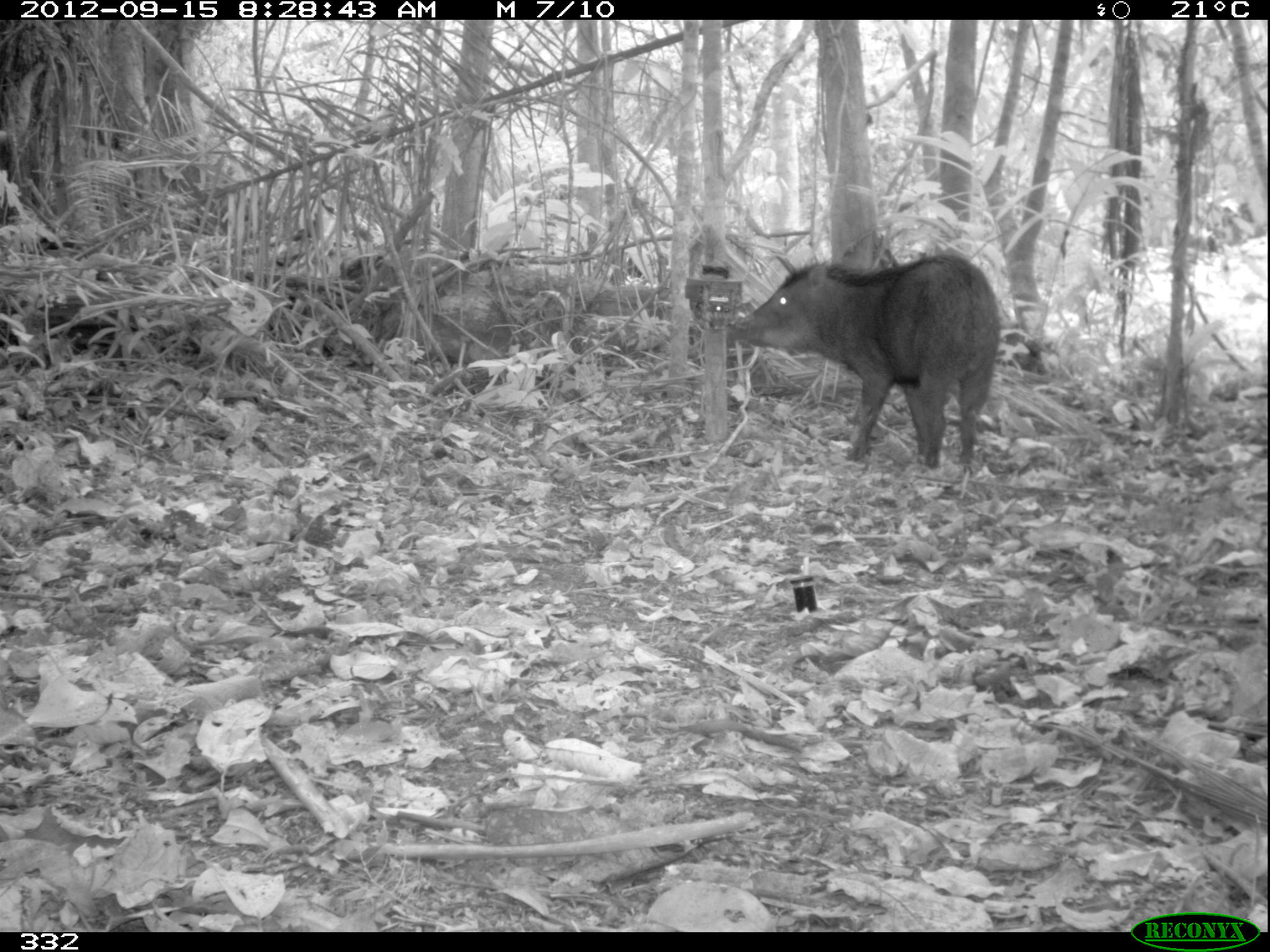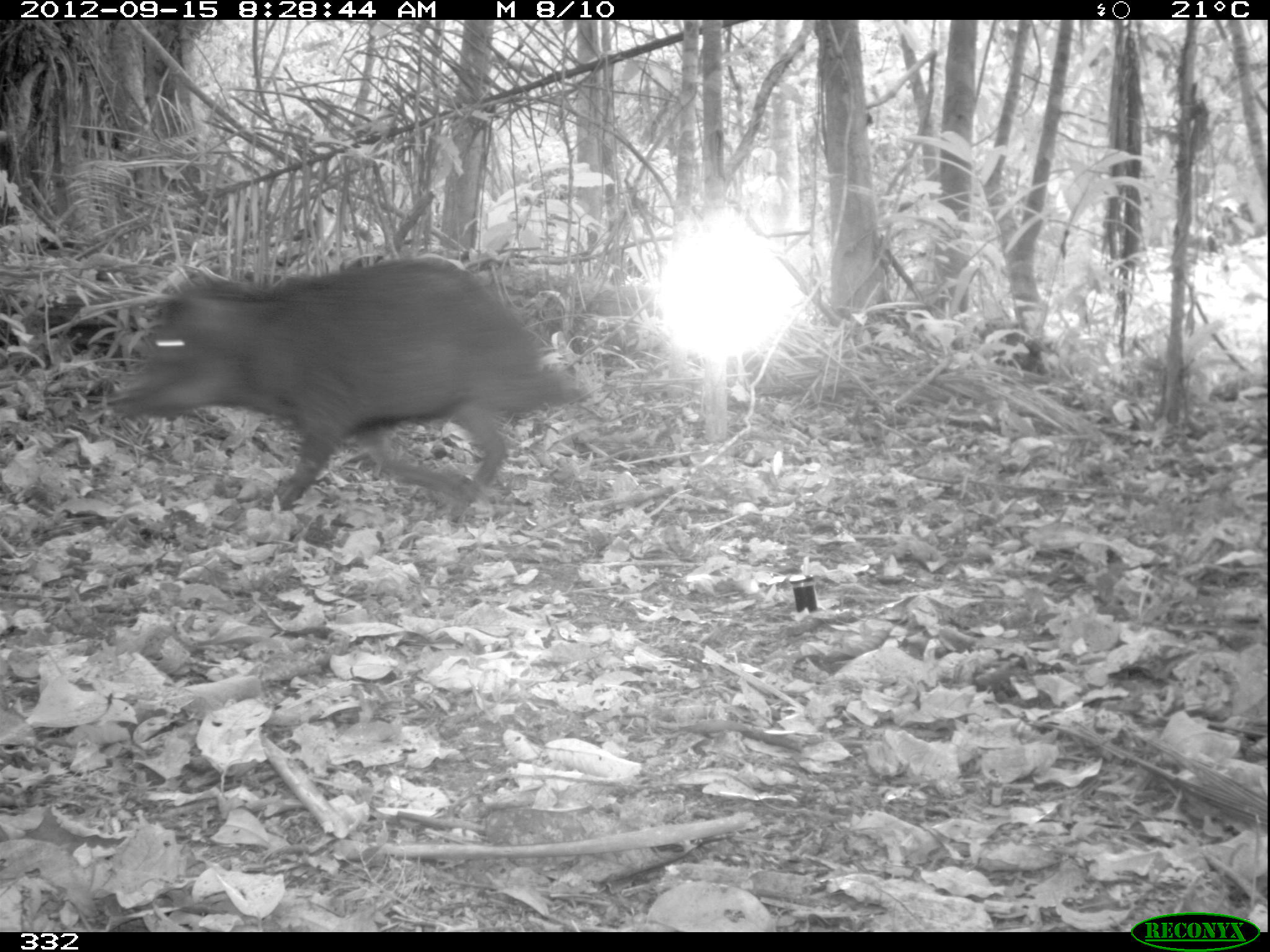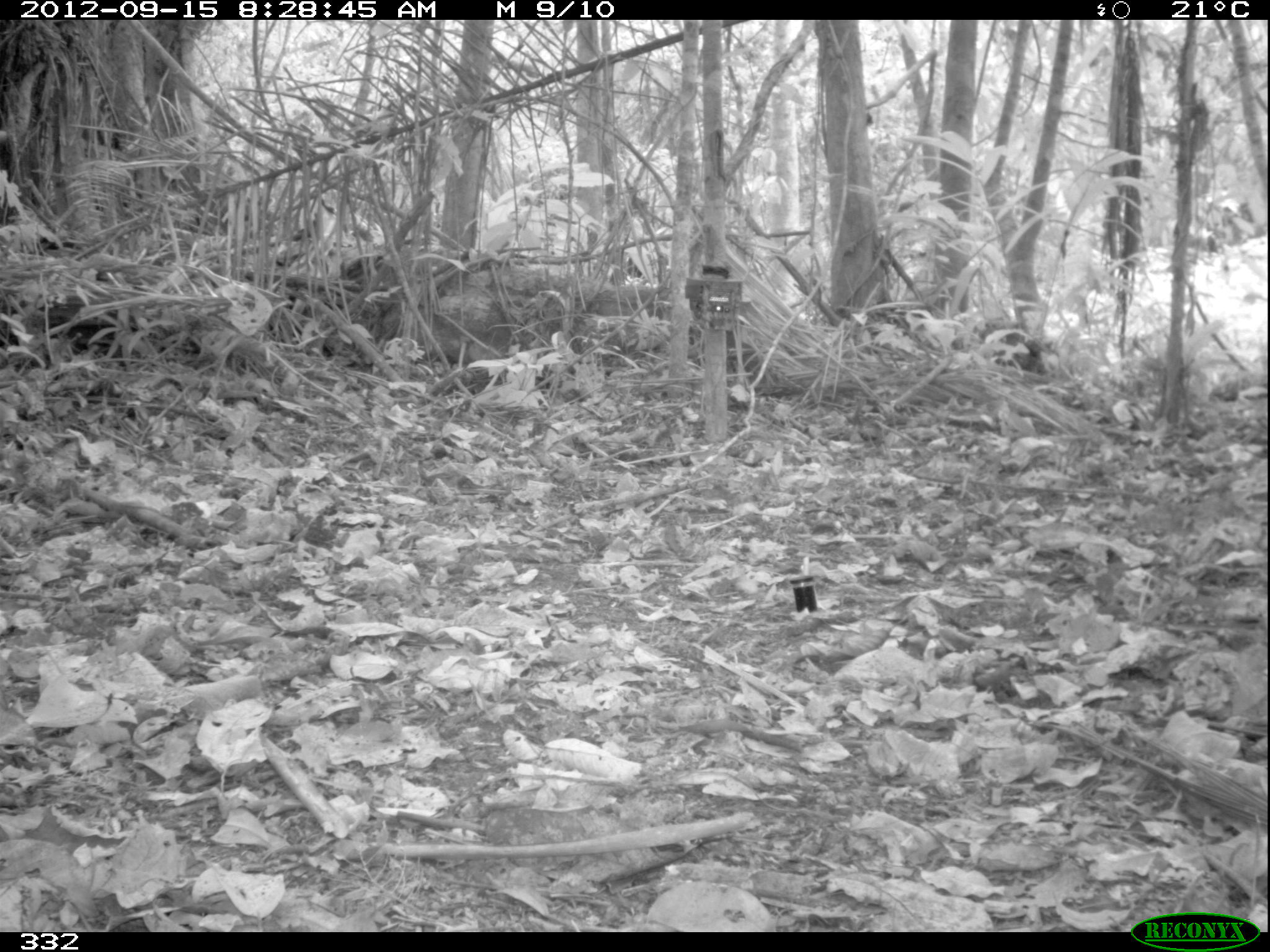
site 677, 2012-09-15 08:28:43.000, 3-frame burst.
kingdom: Animalia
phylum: Chordata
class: Mammalia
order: Artiodactyla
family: Tayassuidae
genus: Tayassu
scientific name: Tayassu pecari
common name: white-lipped peccary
Tayassu pecari (white-lipped peccary).